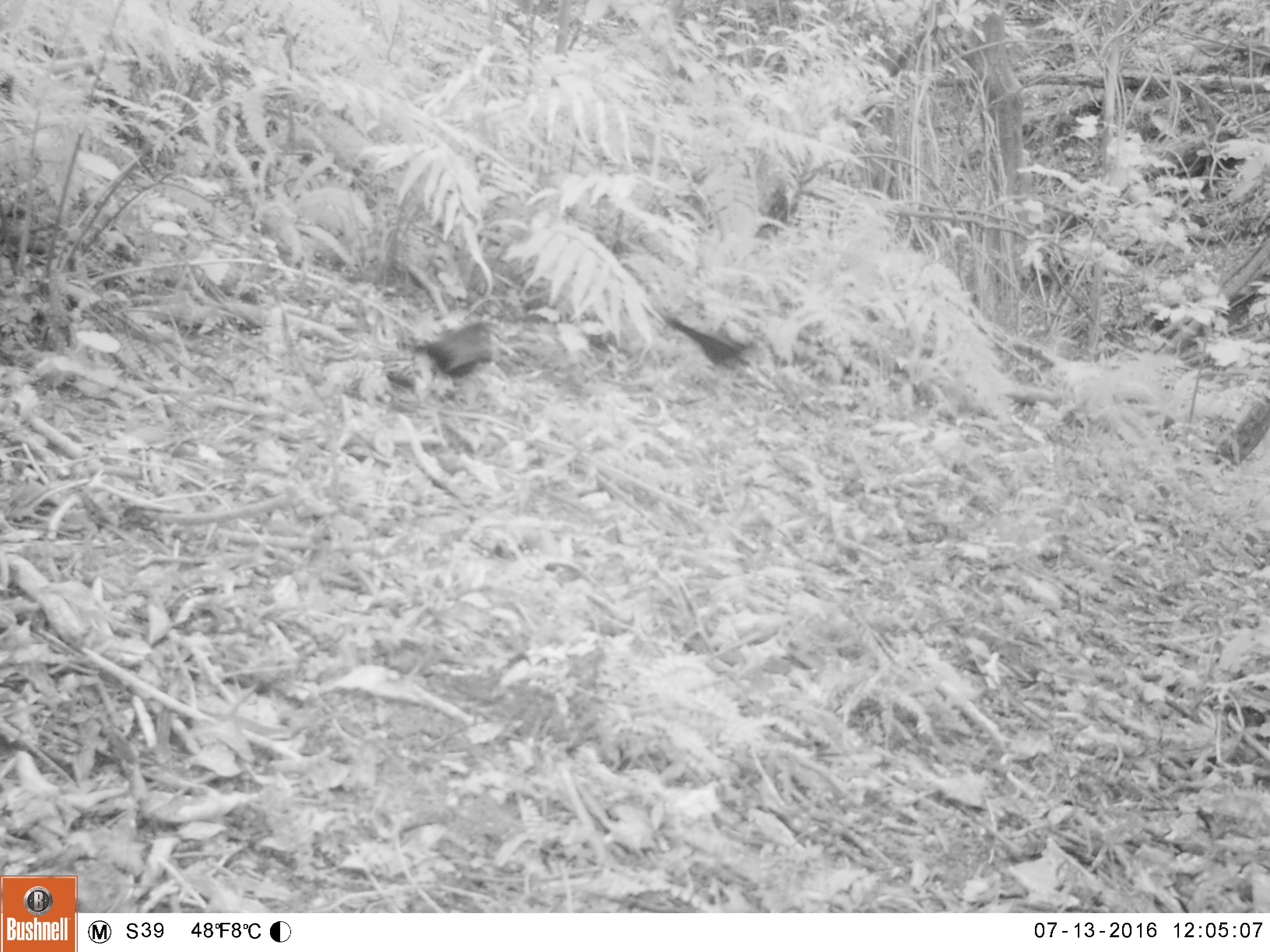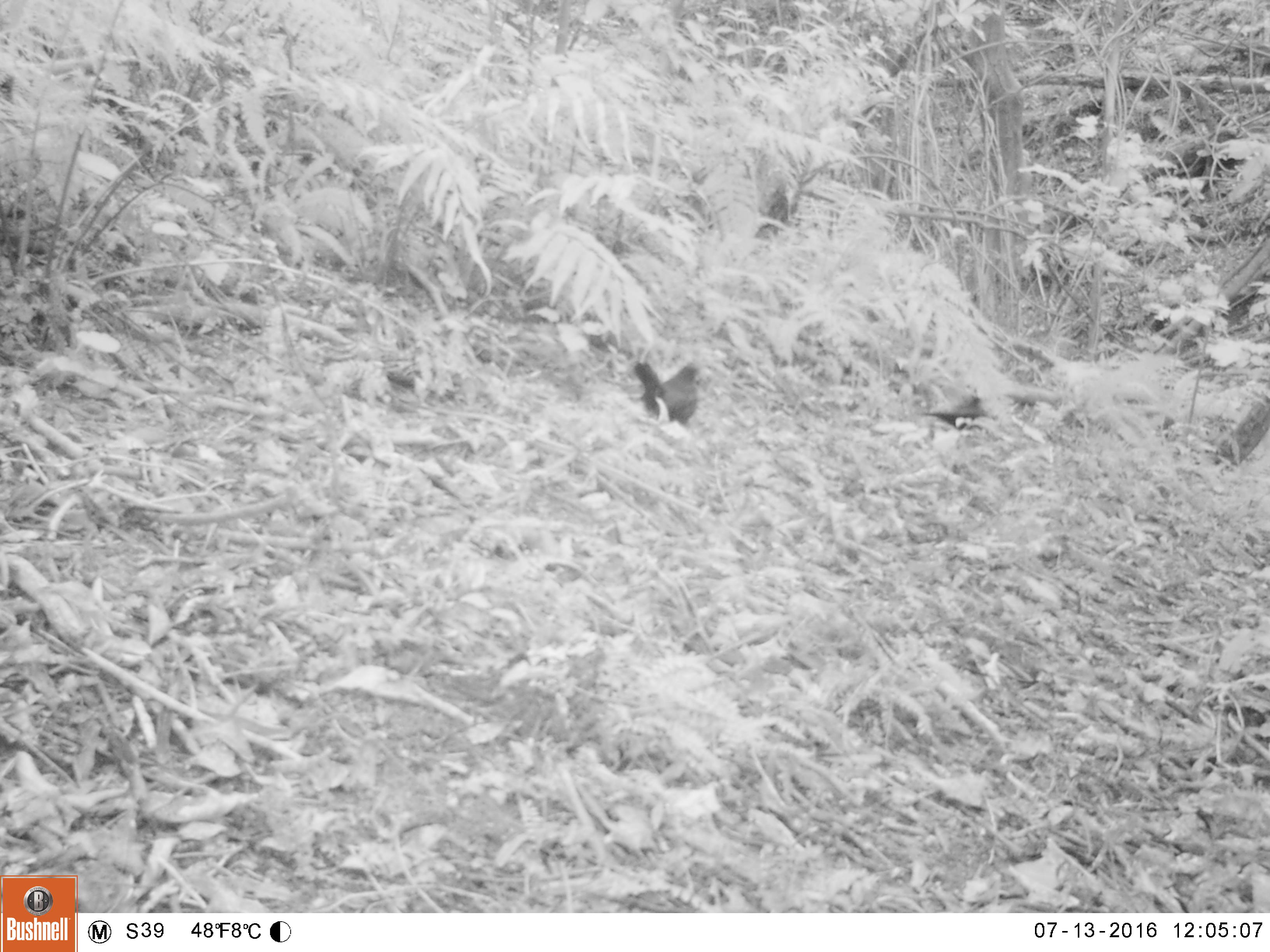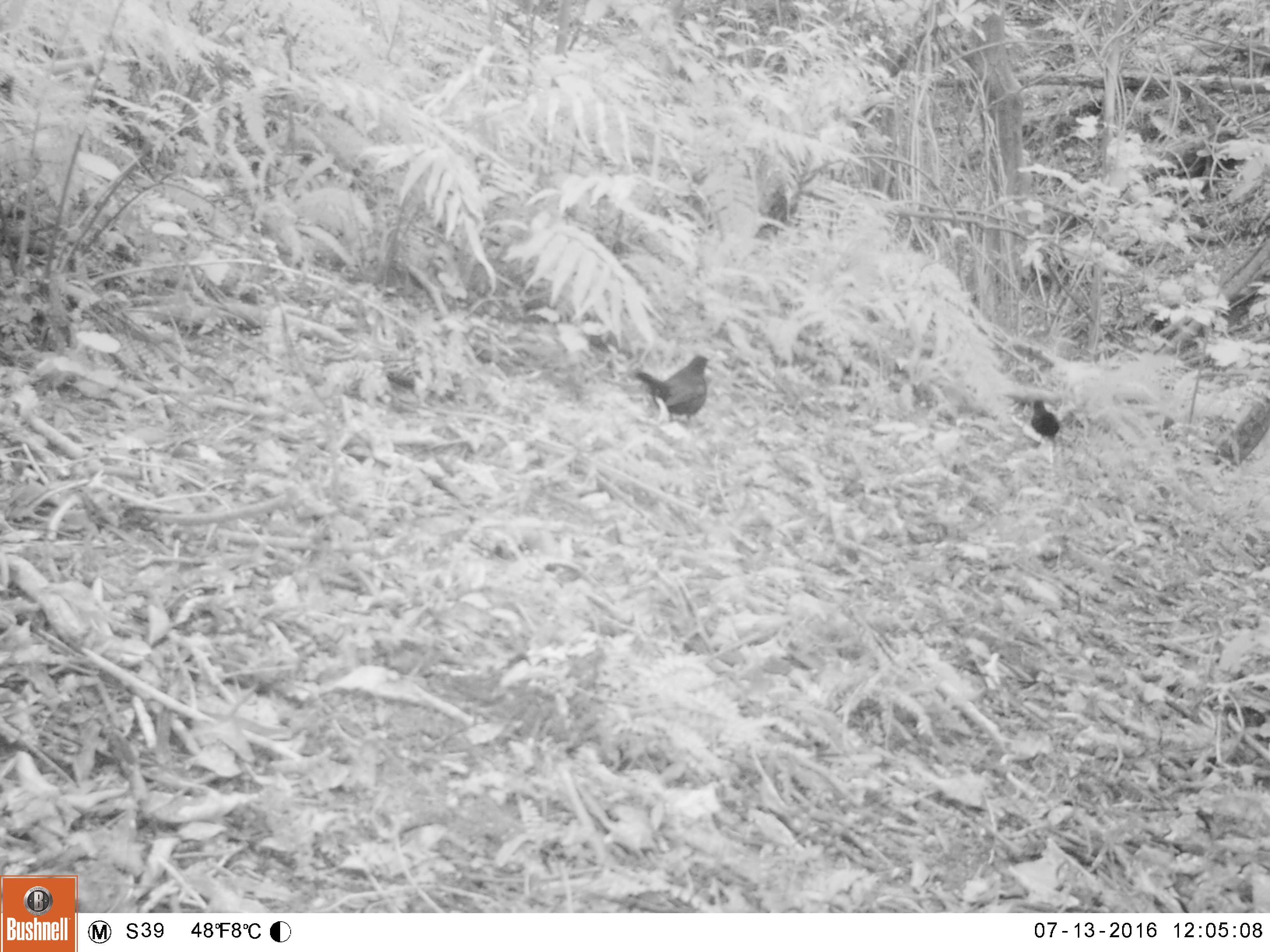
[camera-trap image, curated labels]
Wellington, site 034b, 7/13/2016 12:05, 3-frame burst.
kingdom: Animalia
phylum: Chordata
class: Aves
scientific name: Aves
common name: bird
Bird (Aves).